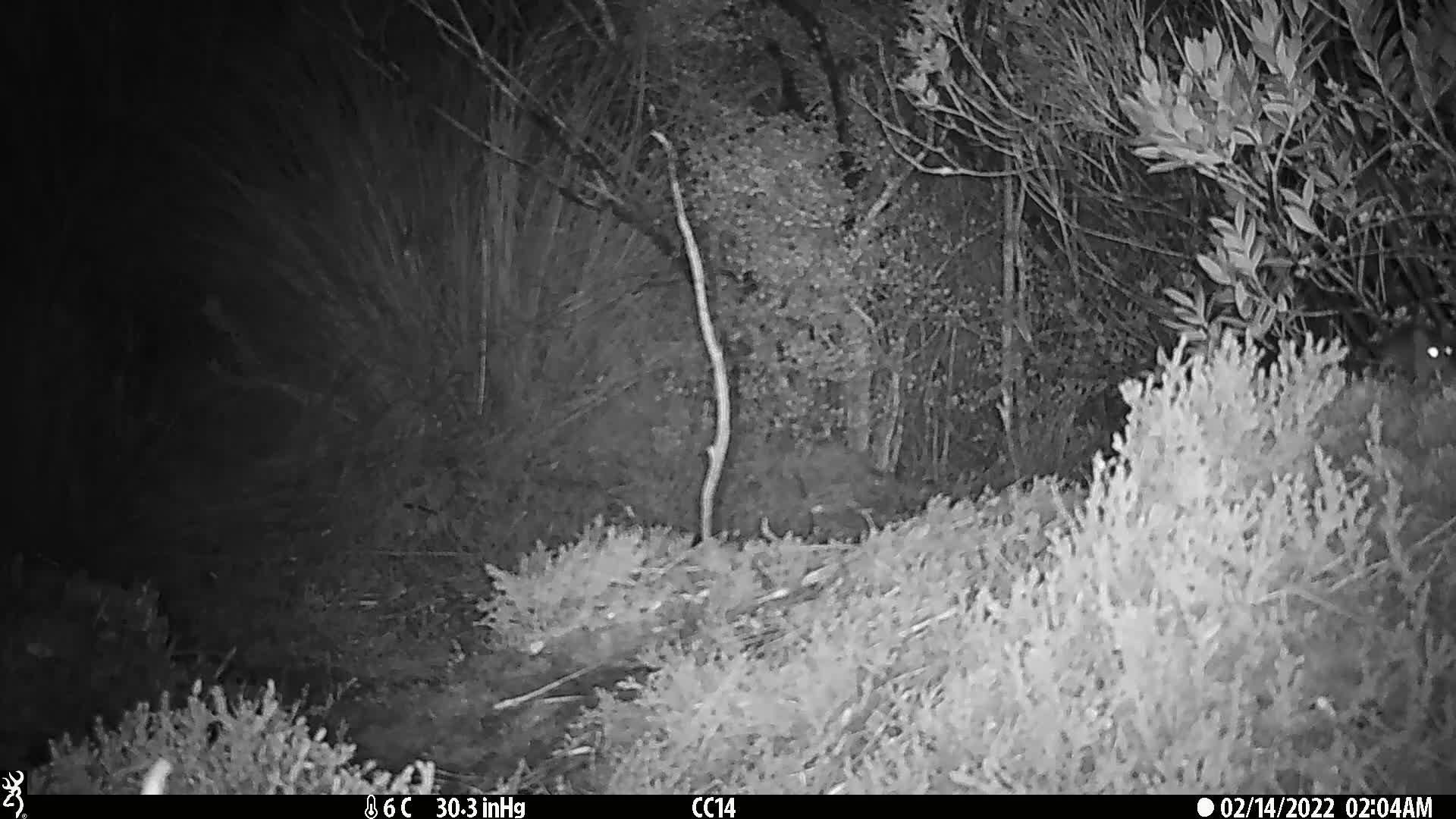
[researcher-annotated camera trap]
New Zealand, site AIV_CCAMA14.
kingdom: Animalia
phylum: Chordata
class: Mammalia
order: Rodentia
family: Muridae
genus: Mus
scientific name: Mus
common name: mouse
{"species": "mouse (Mus)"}